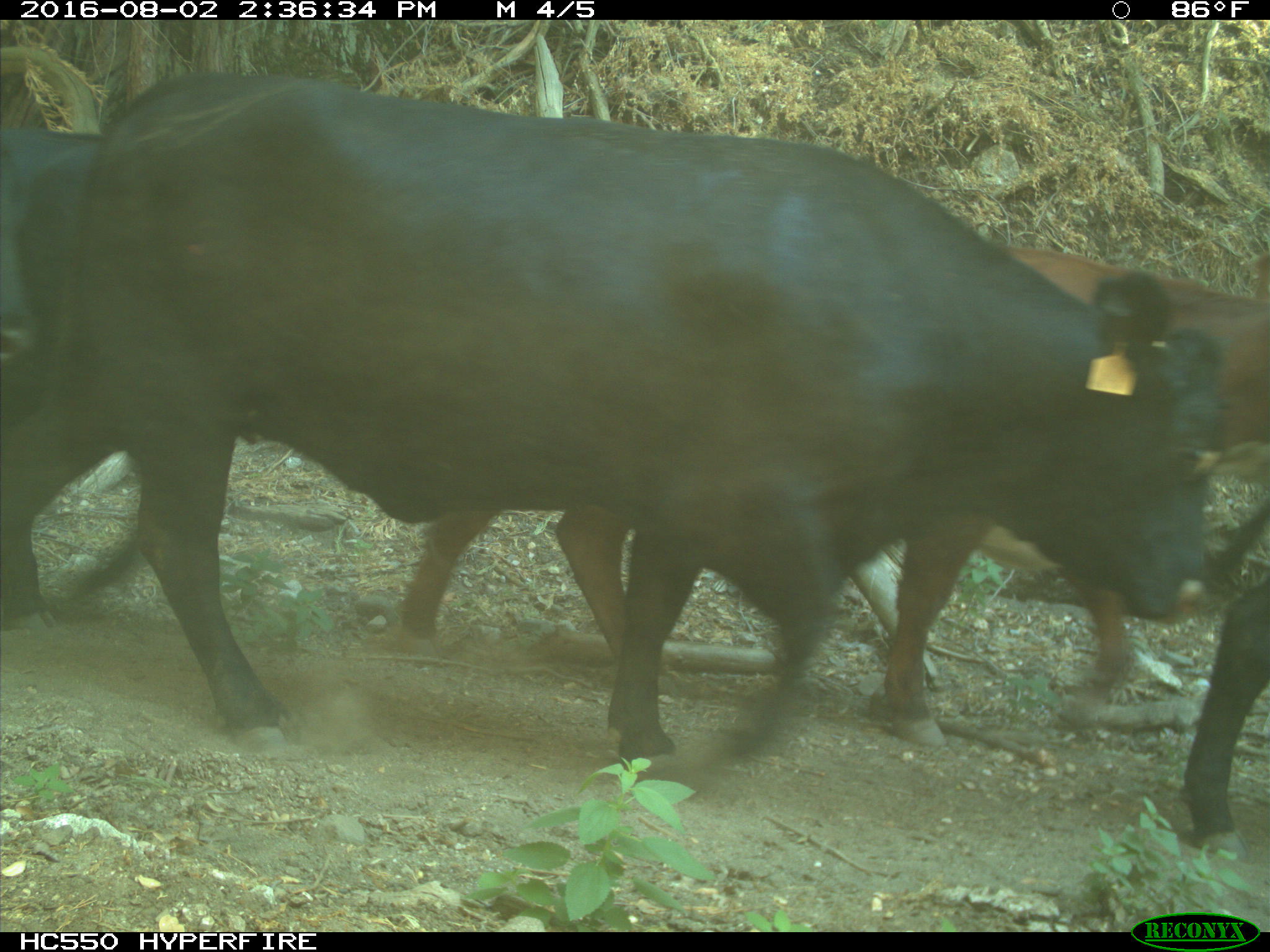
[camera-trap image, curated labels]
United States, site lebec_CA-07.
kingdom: Animalia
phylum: Chordata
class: Mammalia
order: Artiodactyla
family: Bovidae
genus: Bos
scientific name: Bos taurus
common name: domestic cow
Bos taurus (domestic cow).